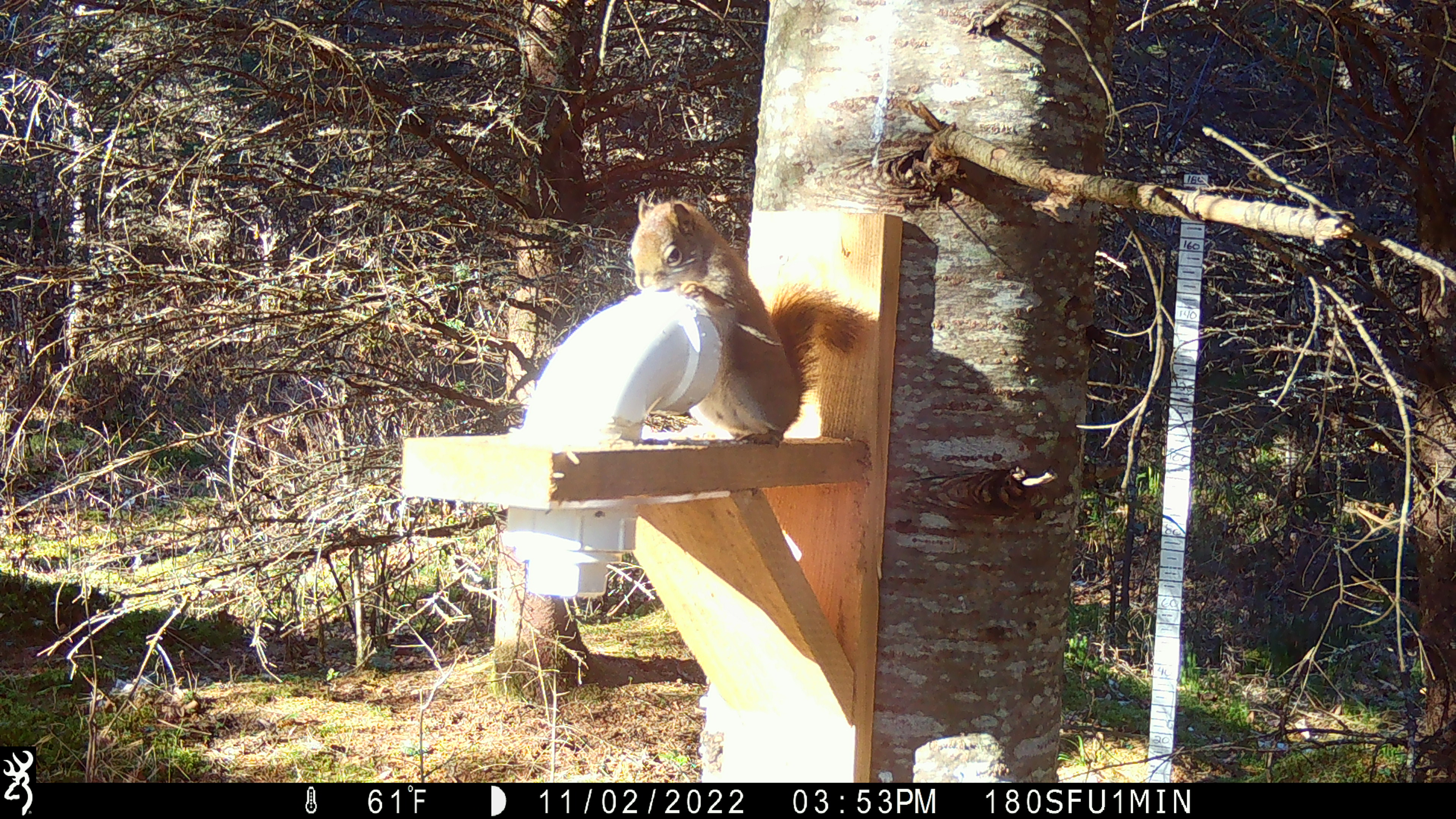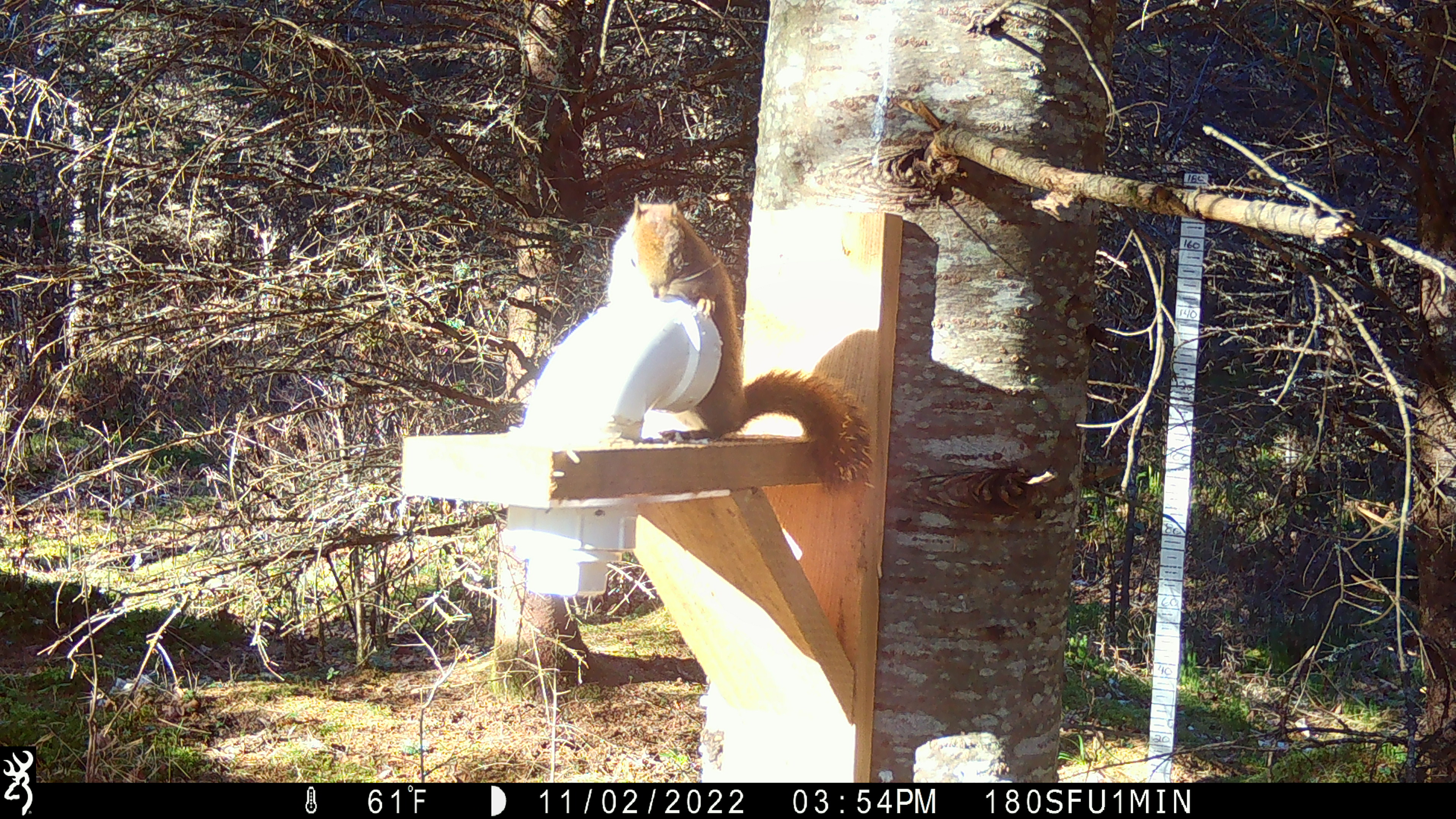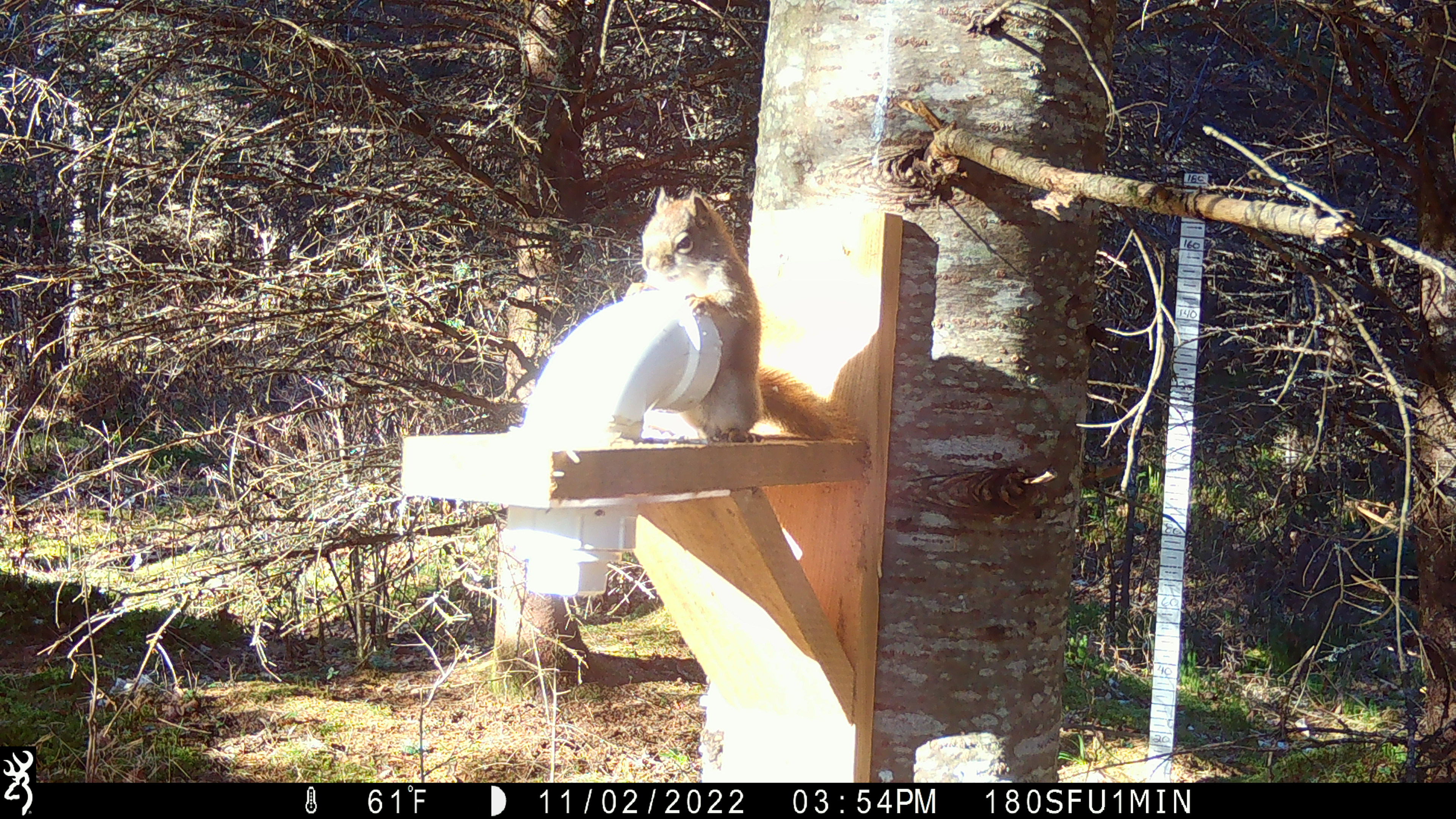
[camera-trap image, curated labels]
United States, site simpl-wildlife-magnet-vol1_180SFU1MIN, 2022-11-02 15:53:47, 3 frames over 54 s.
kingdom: Animalia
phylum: Chordata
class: Mammalia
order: Rodentia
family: Sciuridae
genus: Tamiasciurus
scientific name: Tamiasciurus hudsonicus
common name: red squirrel